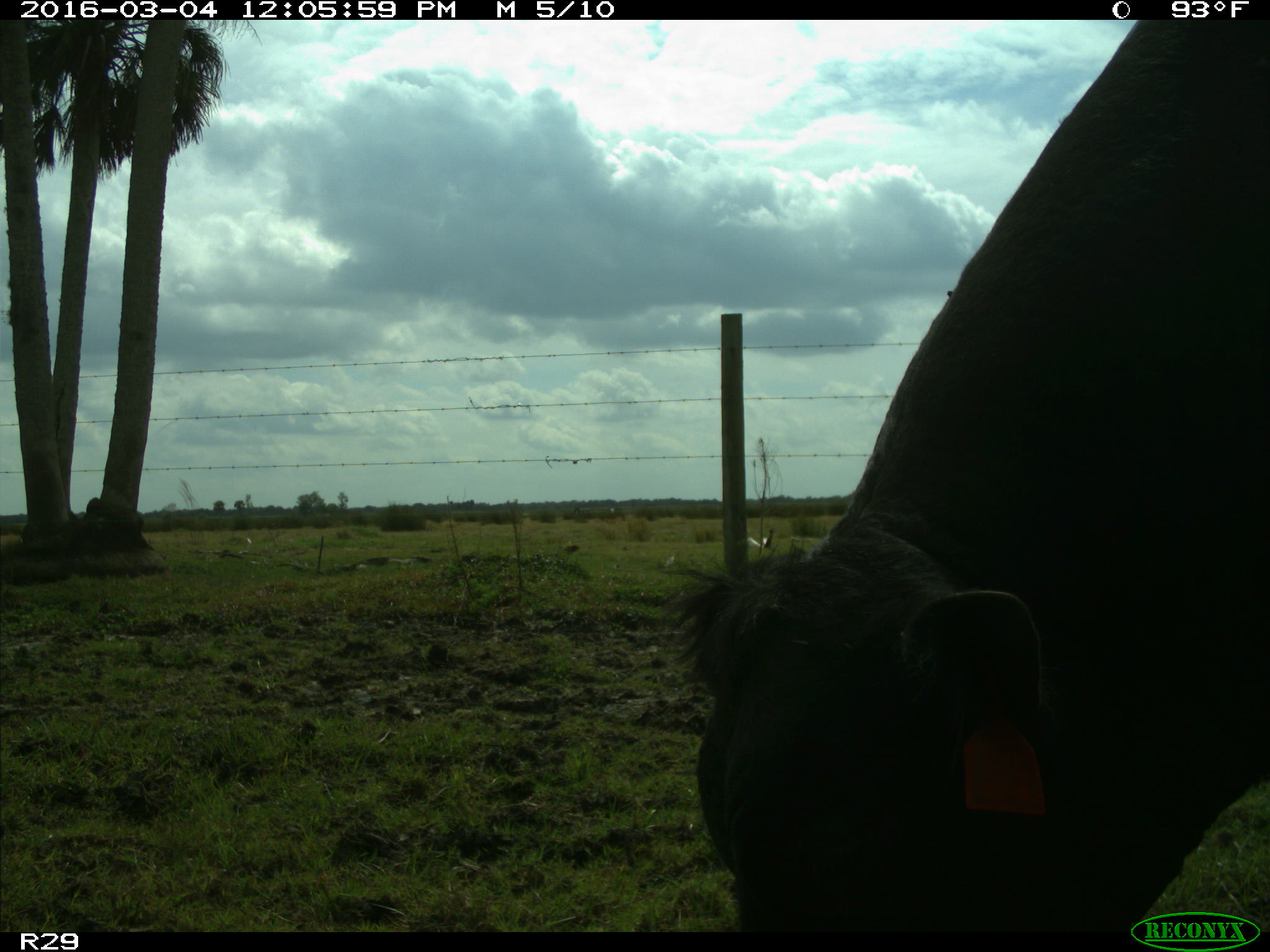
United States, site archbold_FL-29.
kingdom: Animalia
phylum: Chordata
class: Mammalia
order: Artiodactyla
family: Bovidae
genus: Bos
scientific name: Bos taurus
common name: domestic cow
Bos taurus (domestic cow).